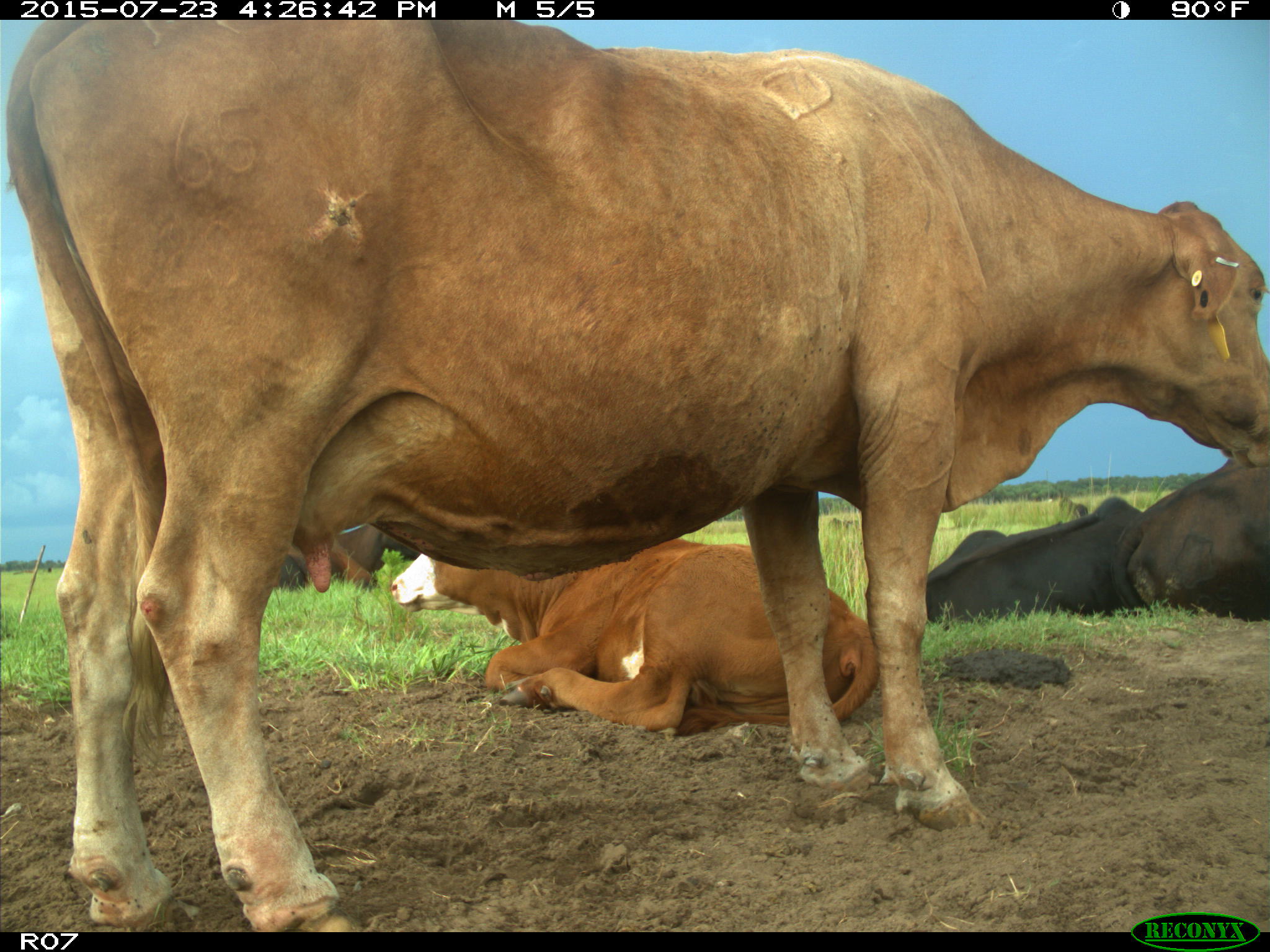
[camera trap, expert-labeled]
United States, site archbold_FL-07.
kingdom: Animalia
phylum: Chordata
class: Mammalia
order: Artiodactyla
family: Bovidae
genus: Bos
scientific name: Bos taurus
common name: domestic cow